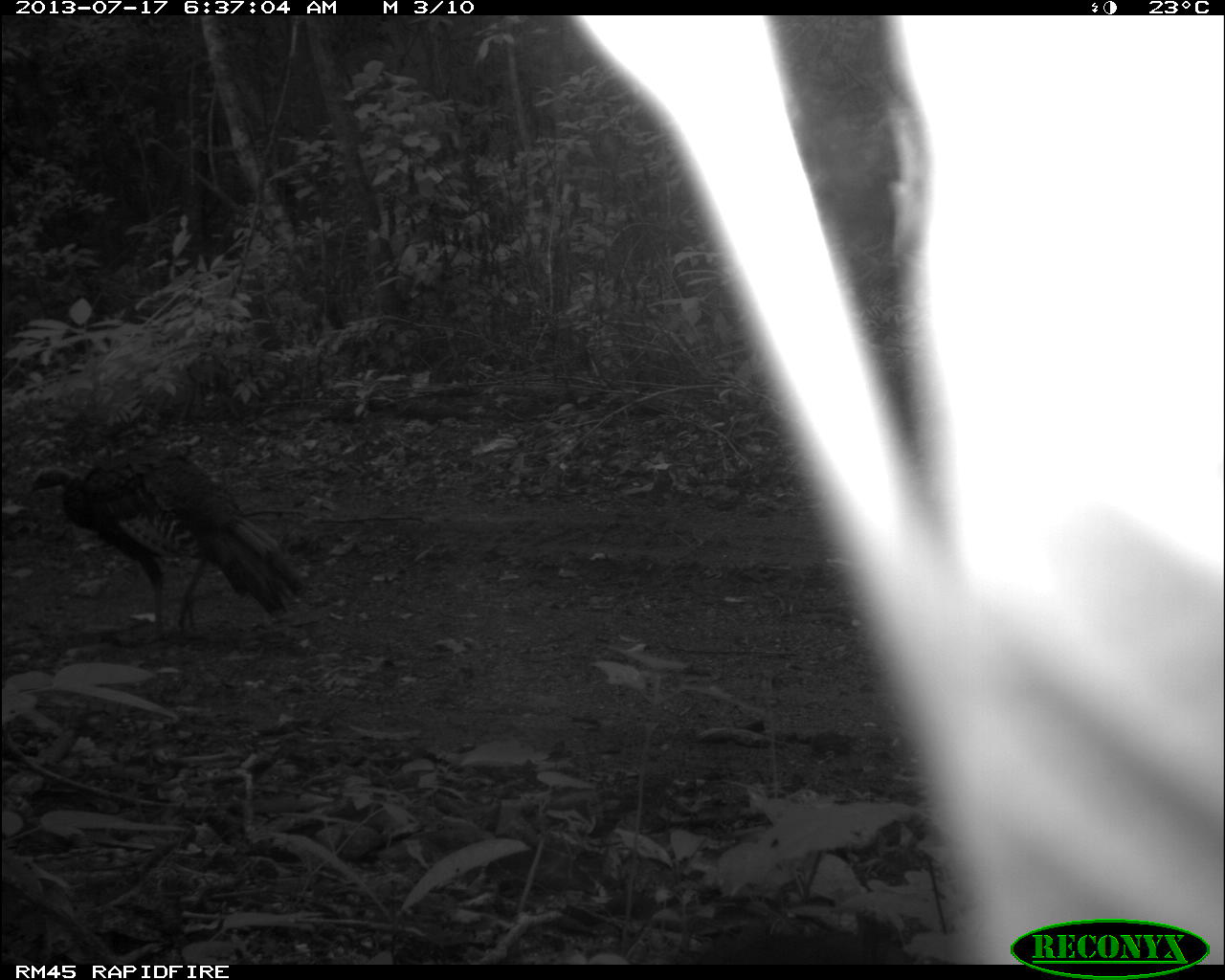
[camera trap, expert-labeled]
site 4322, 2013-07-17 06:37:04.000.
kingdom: Animalia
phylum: Chordata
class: Aves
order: Galliformes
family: Phasianidae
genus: Meleagris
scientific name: Meleagris ocellata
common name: ocellated turkey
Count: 1.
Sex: male.